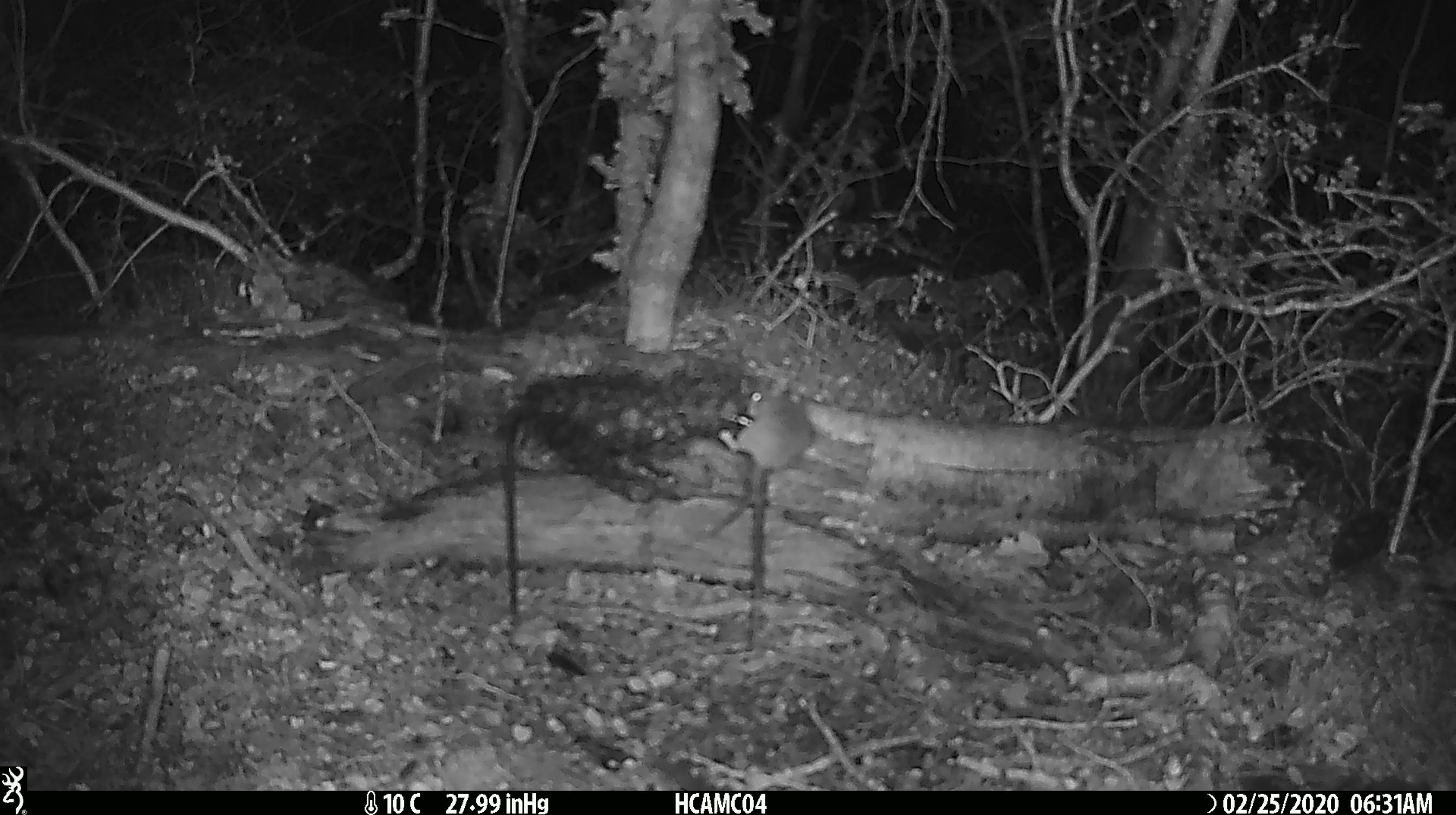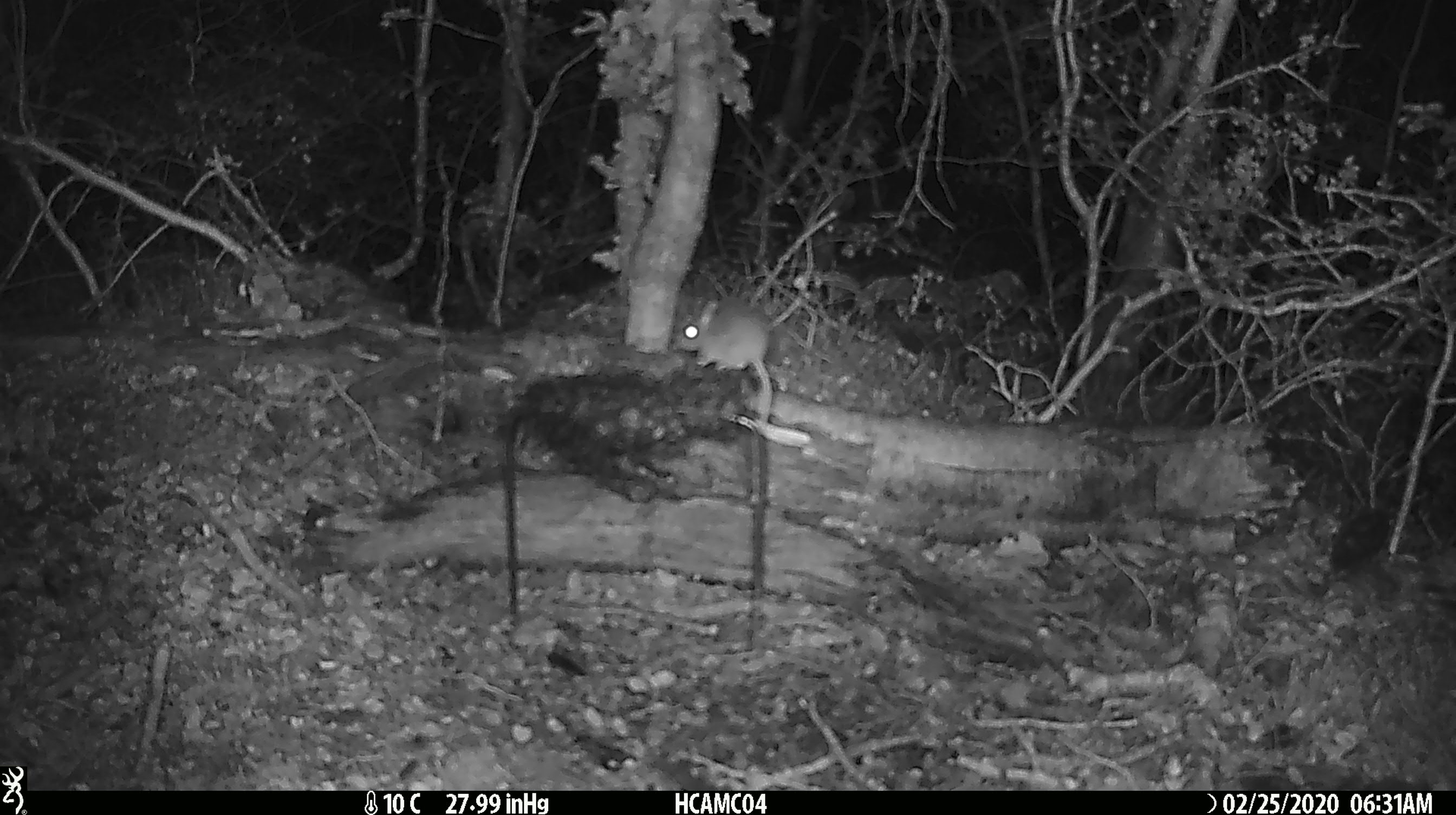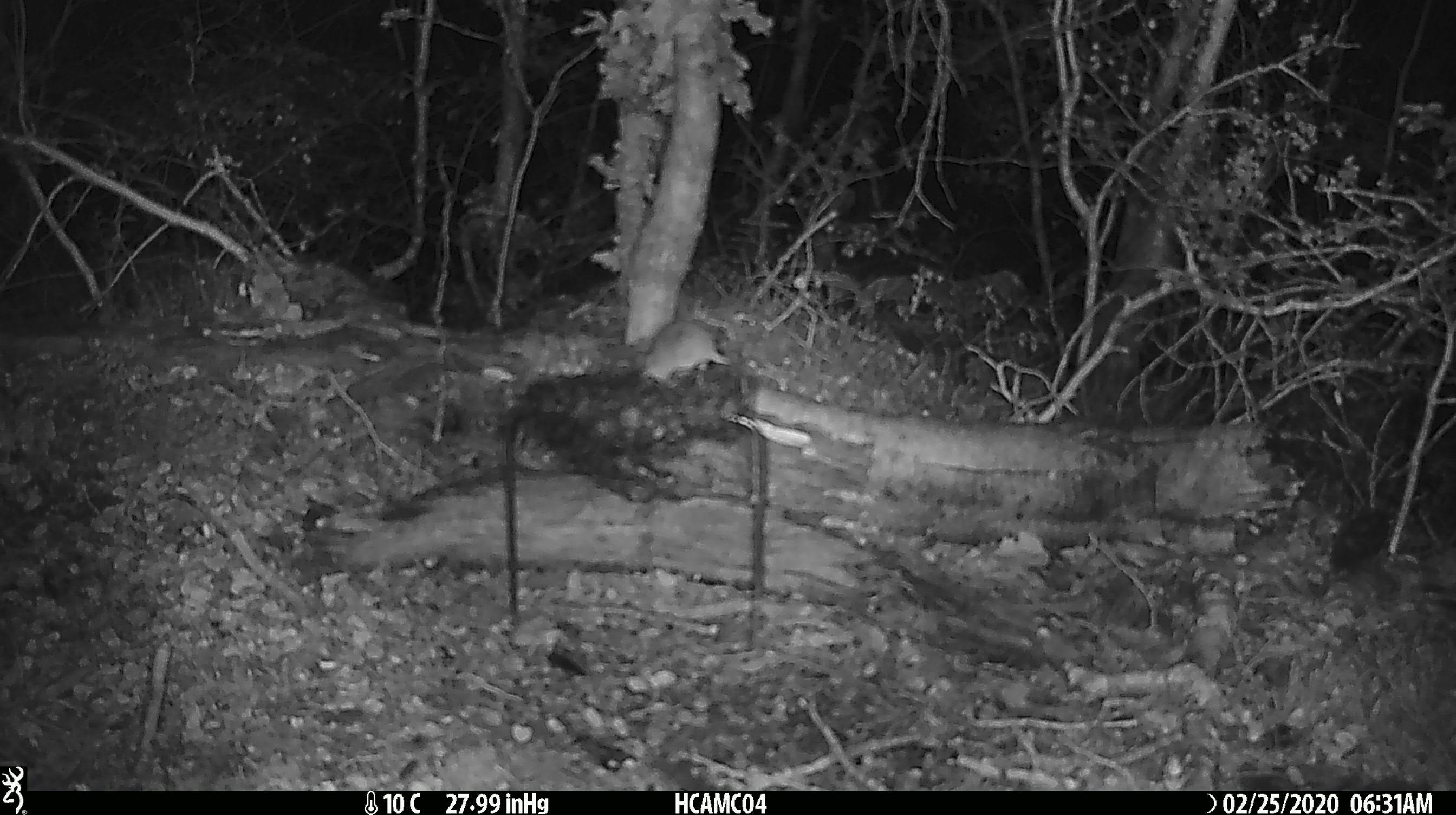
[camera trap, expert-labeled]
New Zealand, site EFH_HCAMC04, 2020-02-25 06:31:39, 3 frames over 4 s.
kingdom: Animalia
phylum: Chordata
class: Mammalia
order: Rodentia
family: Muridae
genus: Mus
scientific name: Mus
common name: mouse